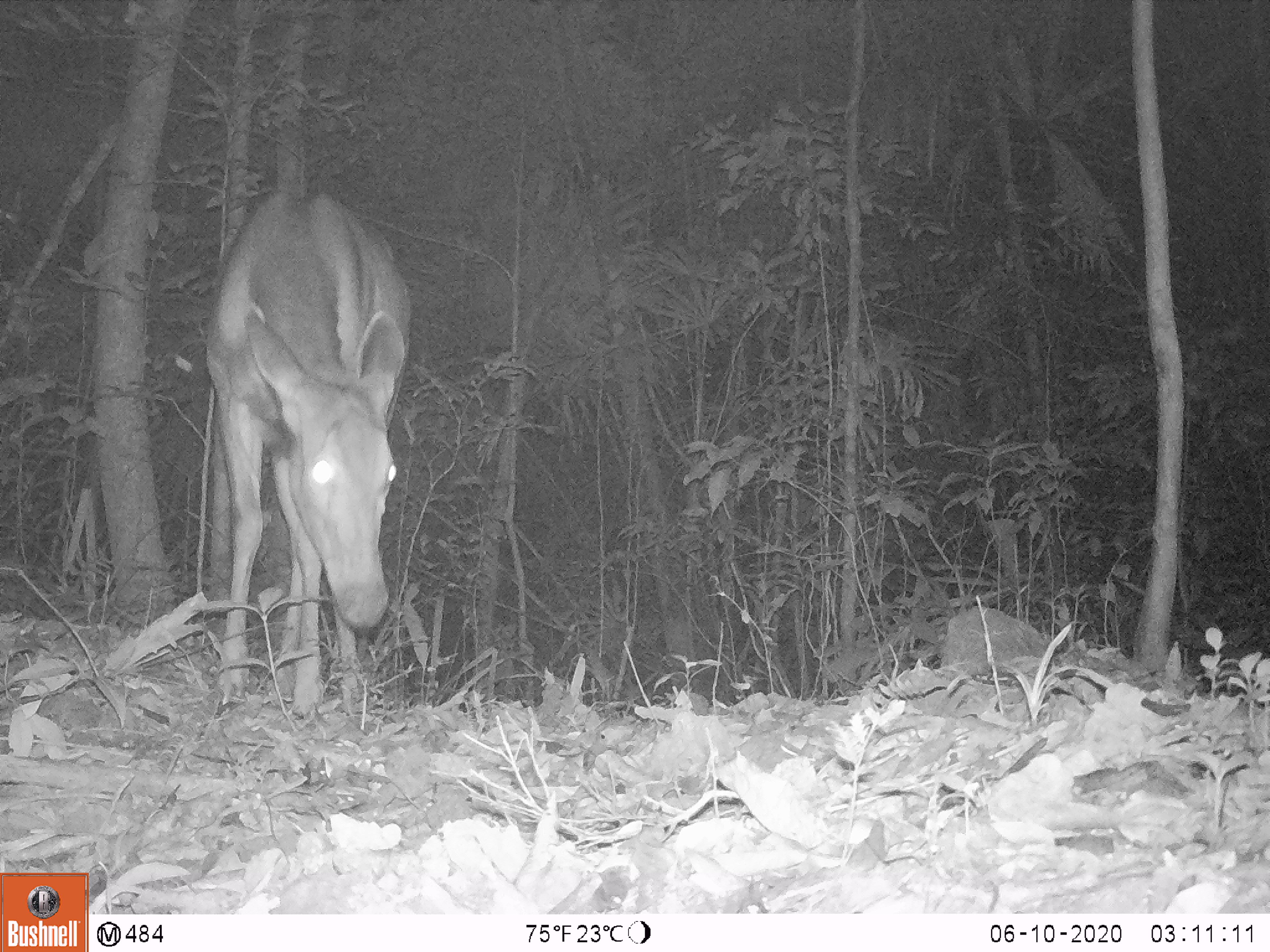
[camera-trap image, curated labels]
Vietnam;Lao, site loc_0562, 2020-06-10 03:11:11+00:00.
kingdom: Animalia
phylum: Chordata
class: Mammalia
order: Artiodactyla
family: Cervidae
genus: Rusa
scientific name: Rusa unicolor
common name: sambar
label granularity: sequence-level